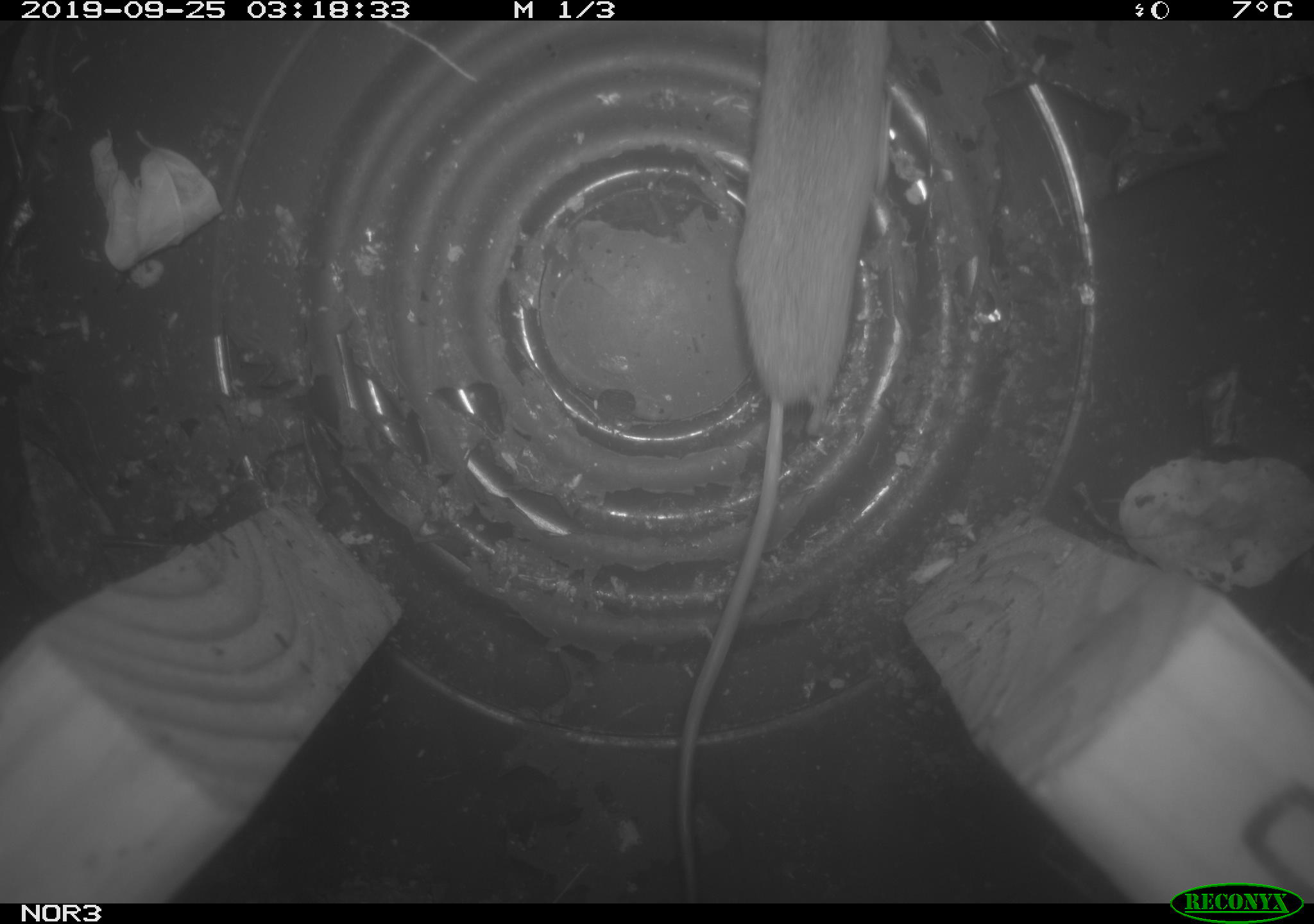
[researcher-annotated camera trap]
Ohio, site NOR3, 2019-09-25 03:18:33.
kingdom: Animalia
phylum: Chordata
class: Mammalia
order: Eulipotyphla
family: Soricidae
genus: Sorex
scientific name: Sorex cinereus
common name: masked shrew